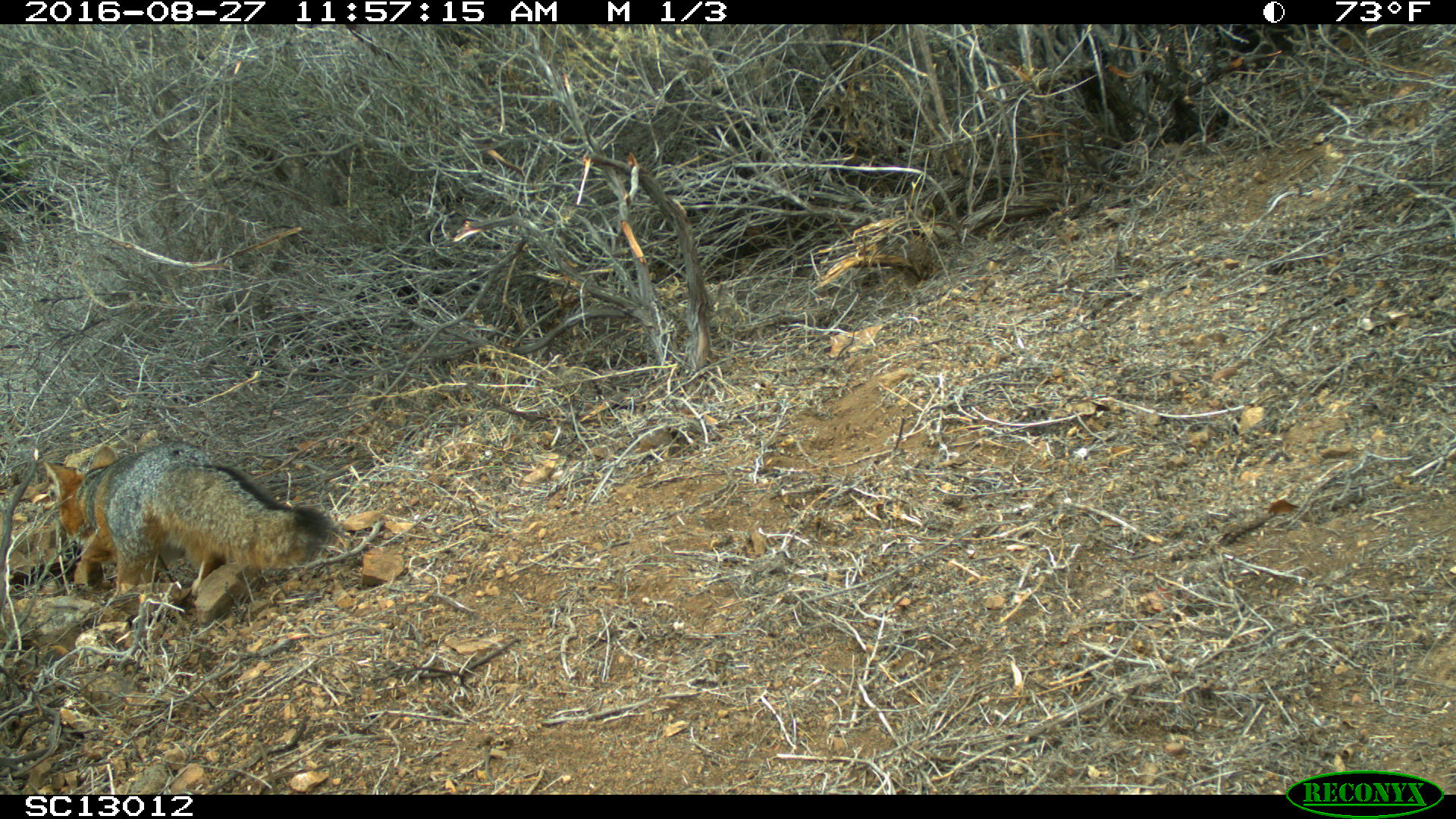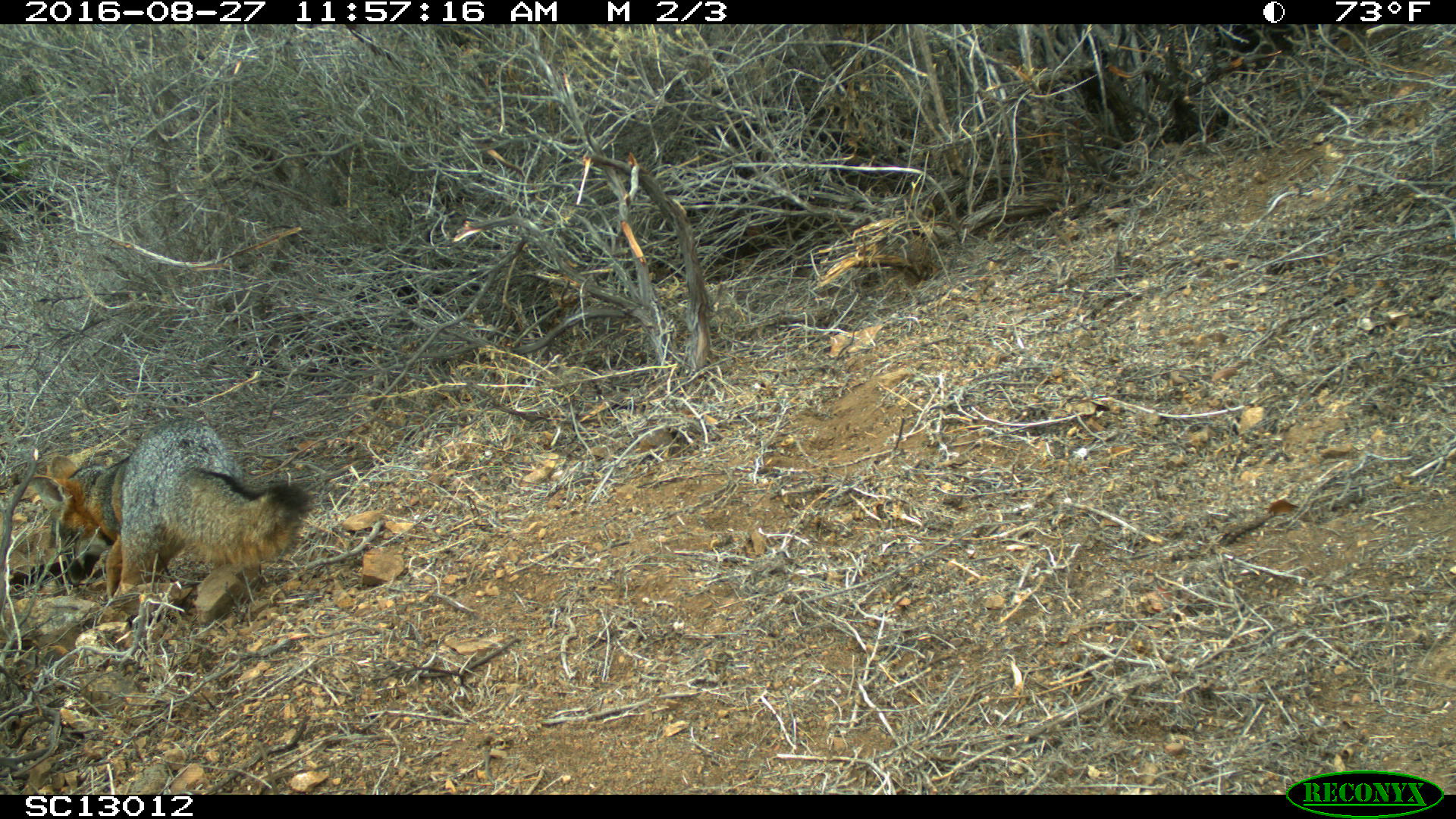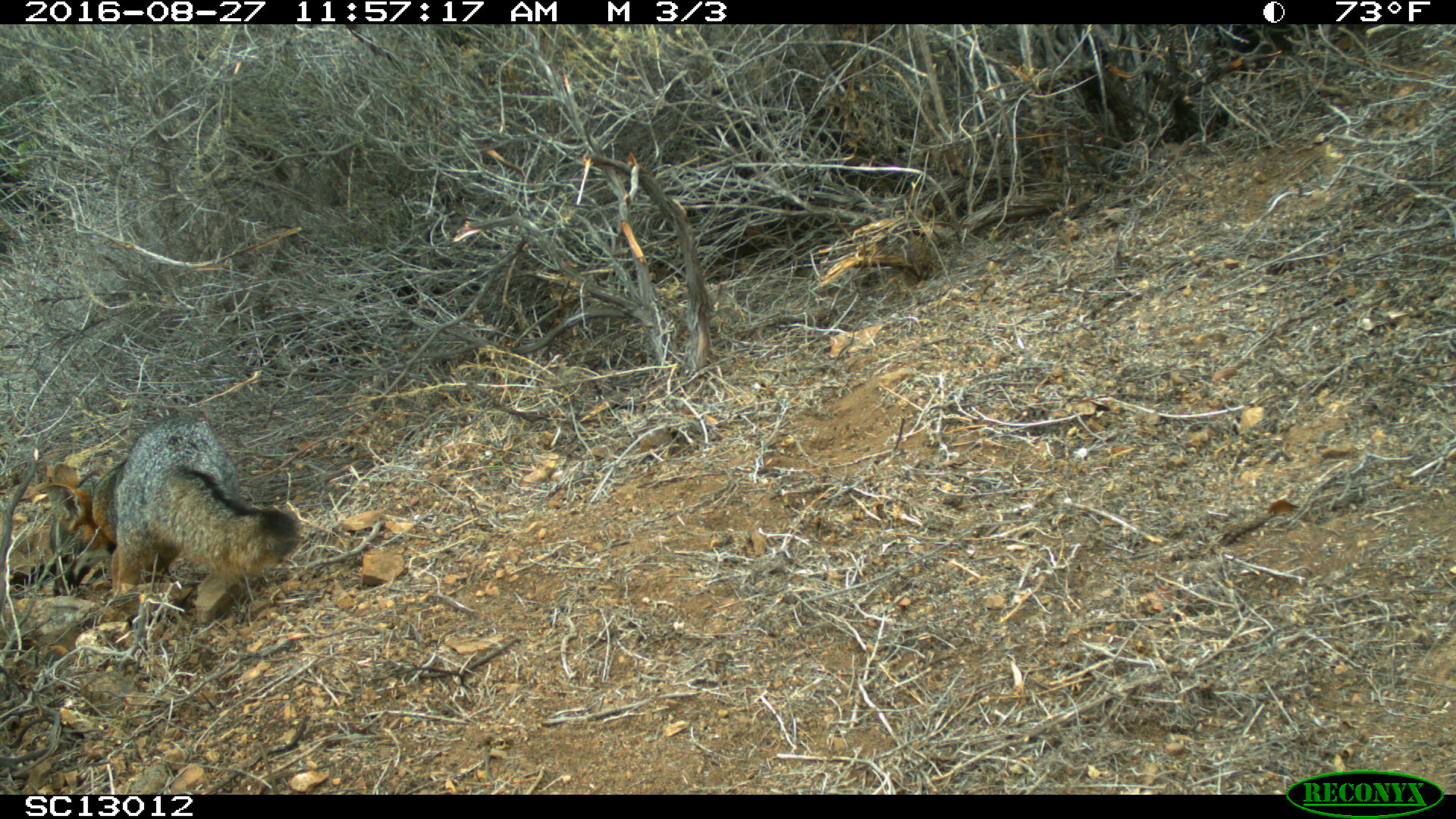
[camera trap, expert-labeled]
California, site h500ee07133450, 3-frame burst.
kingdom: Animalia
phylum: Chordata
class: Mammalia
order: Carnivora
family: Canidae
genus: Urocyon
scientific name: Urocyon littoralis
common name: island fox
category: fox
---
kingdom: Animalia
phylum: Chordata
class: Aves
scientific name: Aves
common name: bird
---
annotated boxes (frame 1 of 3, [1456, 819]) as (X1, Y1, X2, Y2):
fox: (44, 444, 329, 598)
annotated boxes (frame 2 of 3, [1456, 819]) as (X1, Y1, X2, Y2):
bird: (31, 416, 315, 601)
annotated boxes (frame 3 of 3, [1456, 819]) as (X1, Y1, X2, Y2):
fox: (47, 415, 300, 597)